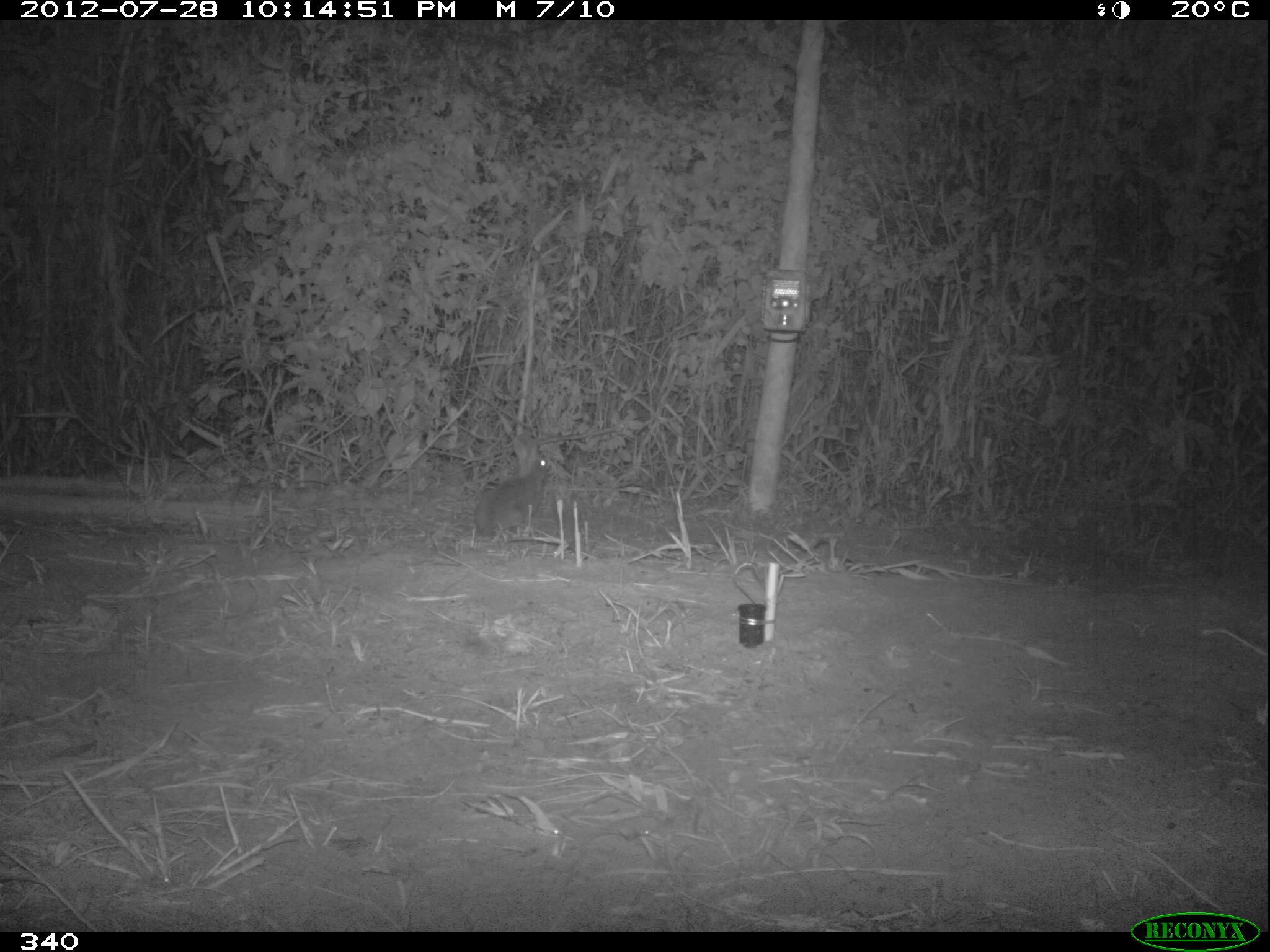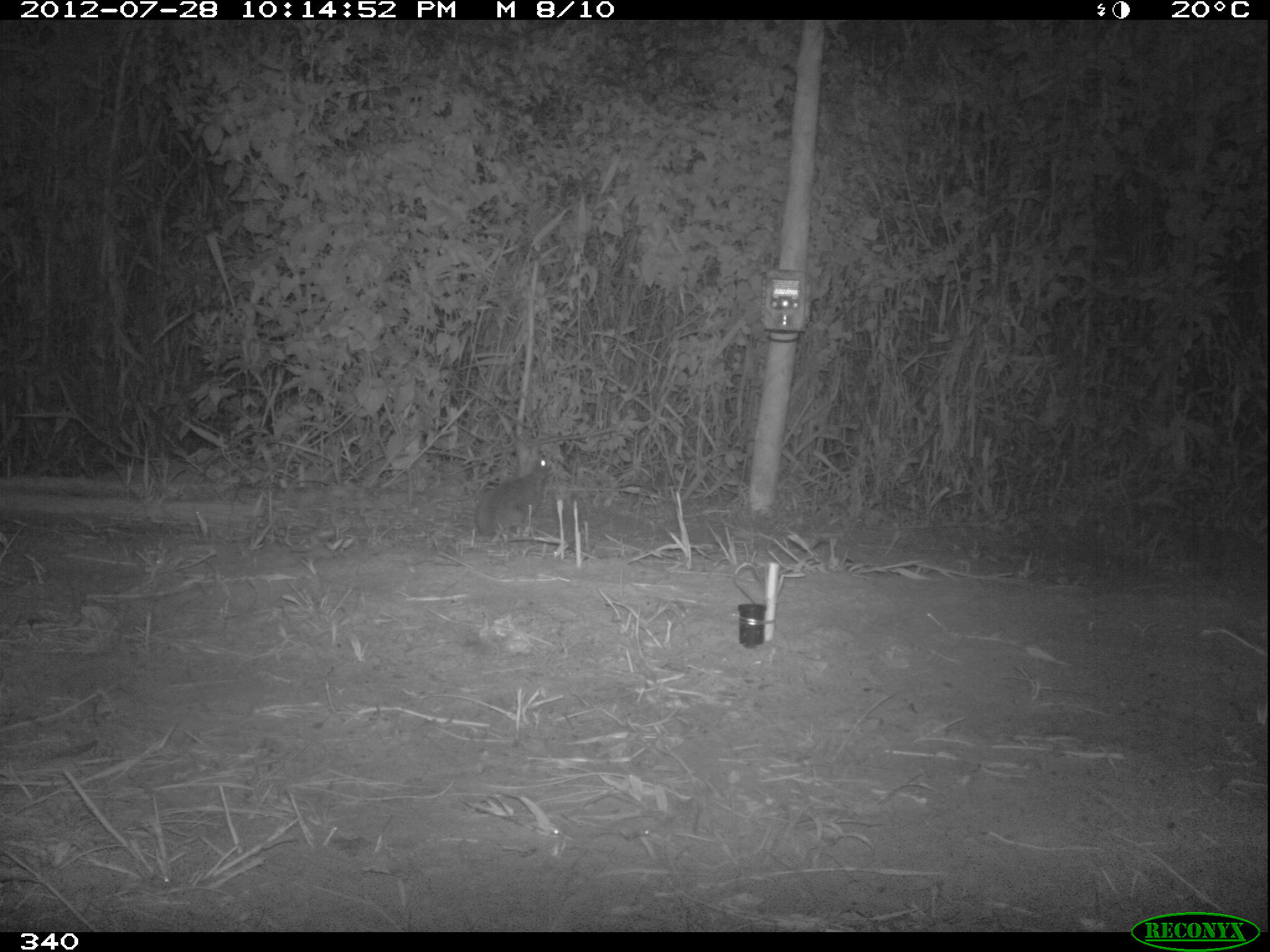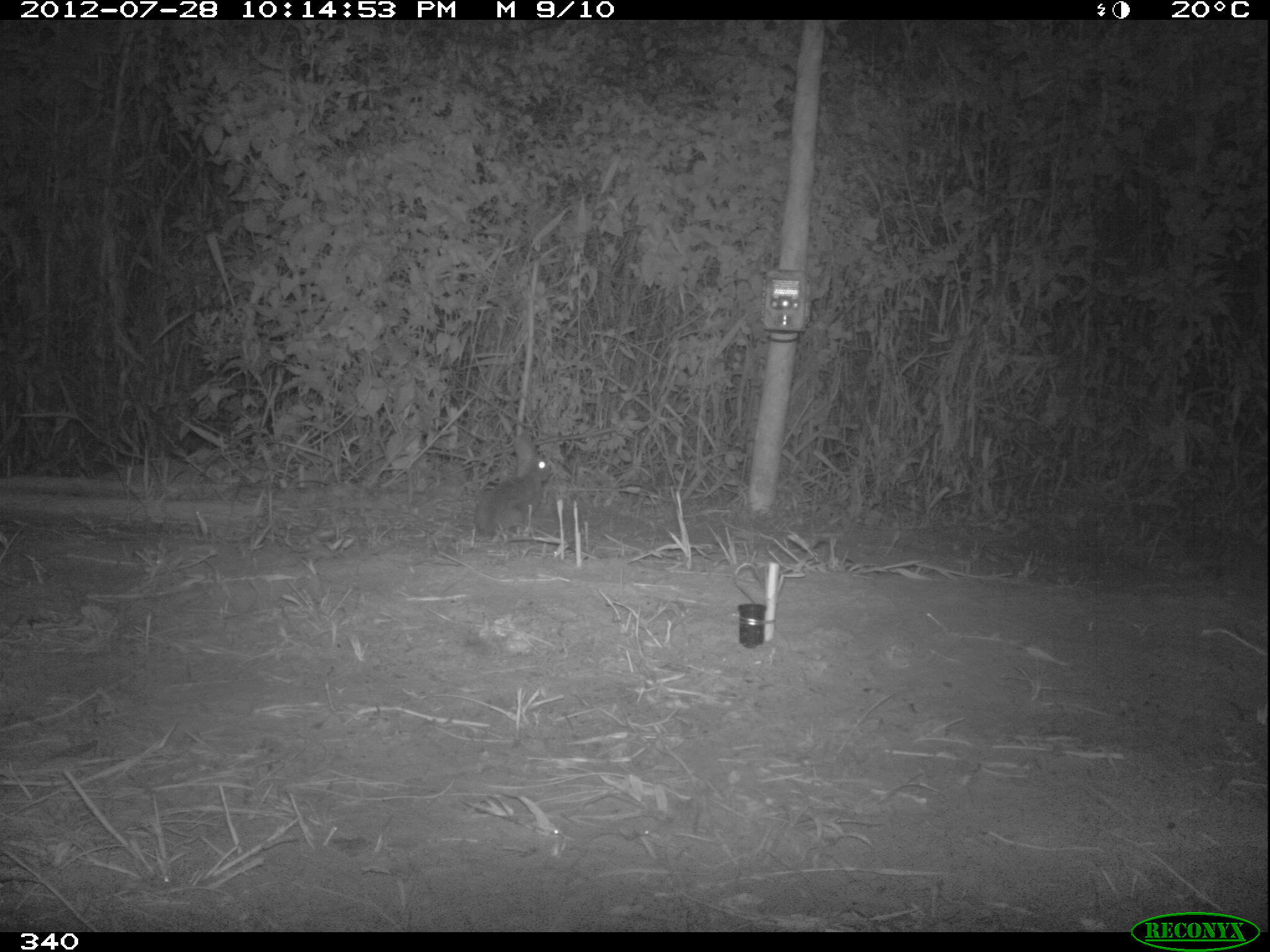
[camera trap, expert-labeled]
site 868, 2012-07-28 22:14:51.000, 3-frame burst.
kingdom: Animalia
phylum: Chordata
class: Mammalia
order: Lagomorpha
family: Leporidae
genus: Sylvilagus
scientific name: Sylvilagus brasiliensis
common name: tapeti